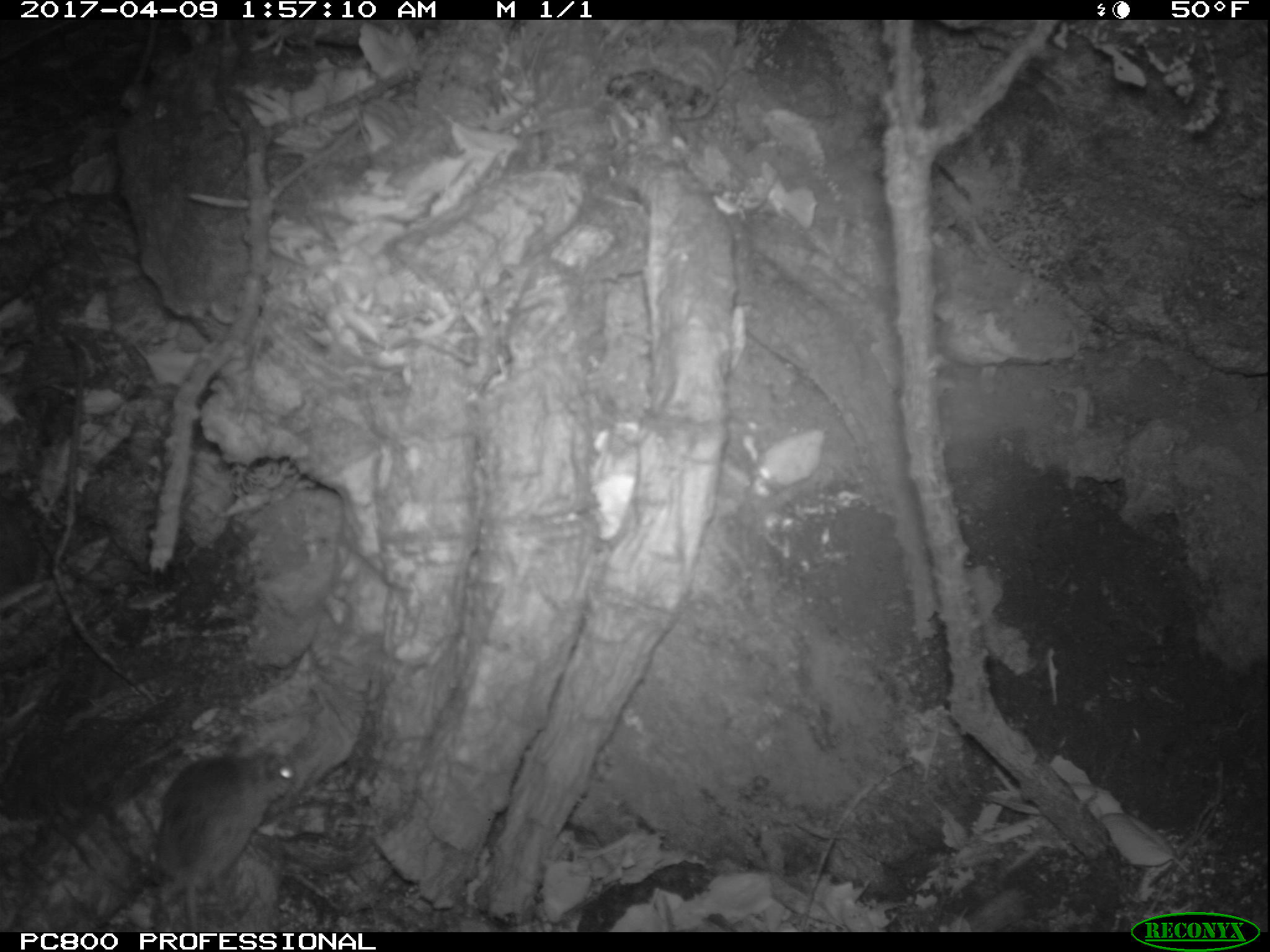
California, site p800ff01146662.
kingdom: Animalia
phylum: Chordata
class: Mammalia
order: Rodentia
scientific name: Rodentia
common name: rodent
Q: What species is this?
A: Rodent (Rodentia).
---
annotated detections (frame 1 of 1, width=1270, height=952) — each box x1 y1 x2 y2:
rodent: 154 732 297 931